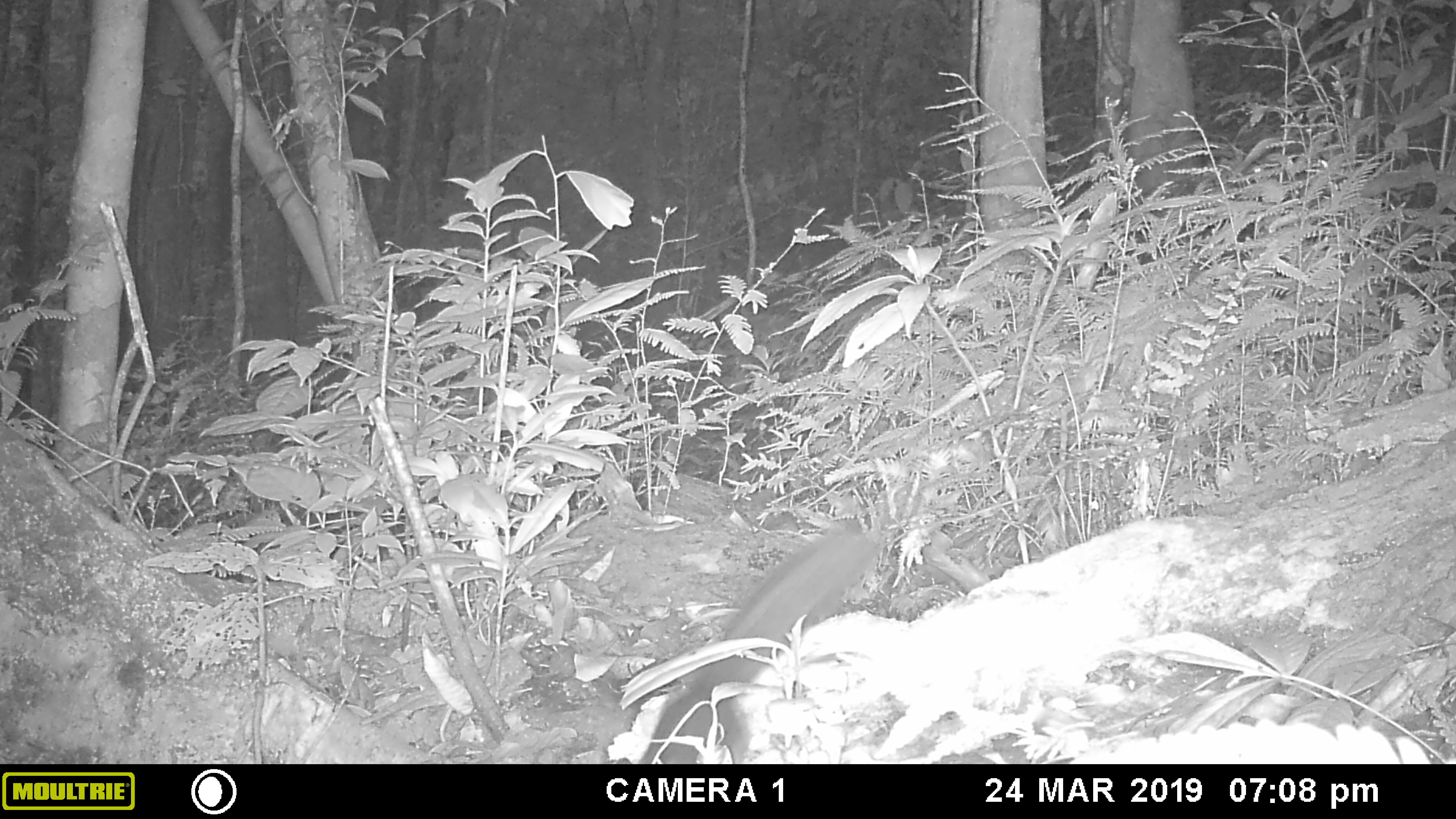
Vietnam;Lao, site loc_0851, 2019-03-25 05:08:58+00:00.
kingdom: Animalia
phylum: Chordata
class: Mammalia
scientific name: Mammalia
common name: mammal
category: unidentified small mammal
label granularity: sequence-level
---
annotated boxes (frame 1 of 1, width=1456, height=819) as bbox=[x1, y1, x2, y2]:
unidentified small mammal: bbox=[615, 519, 884, 764]